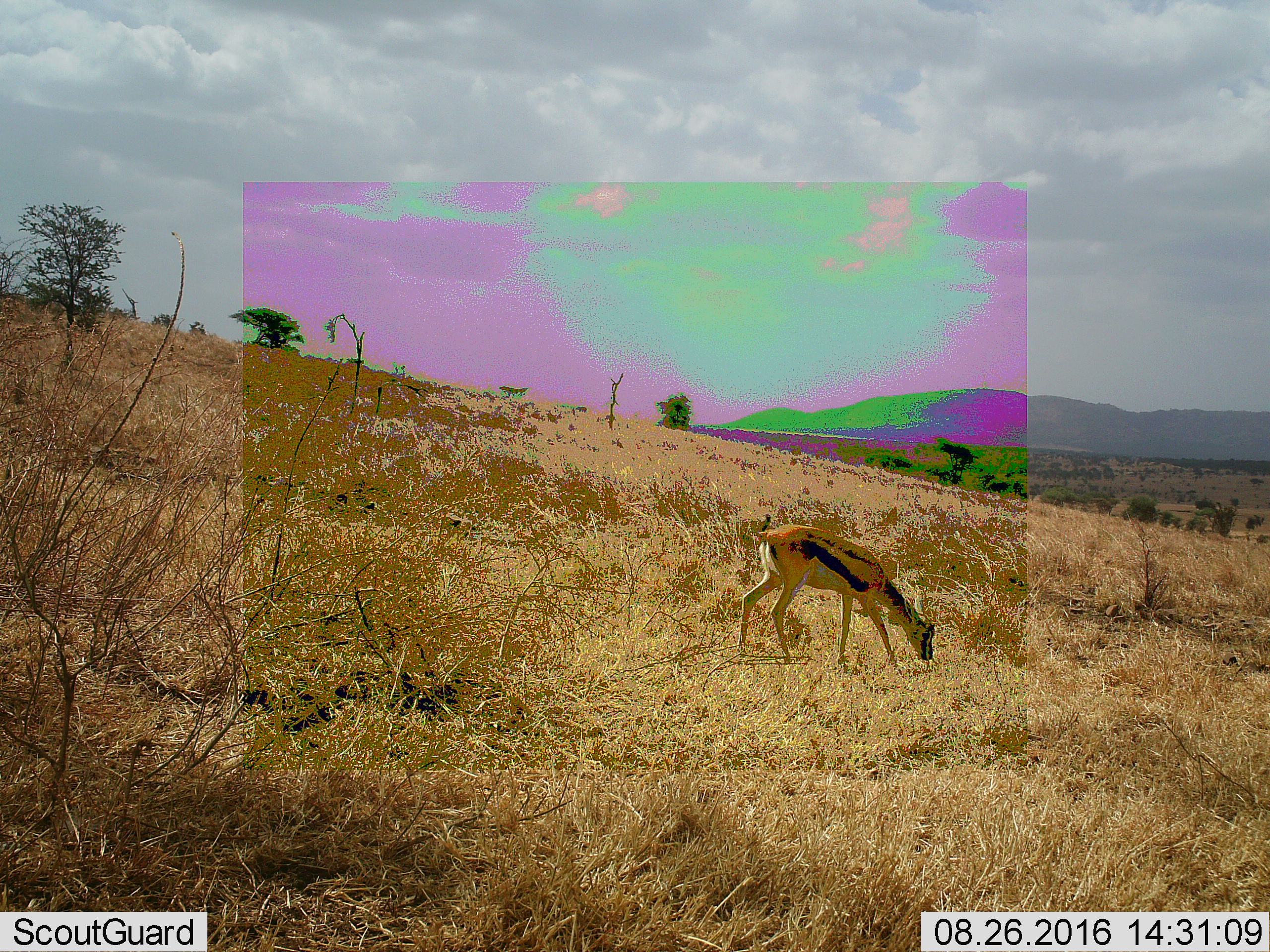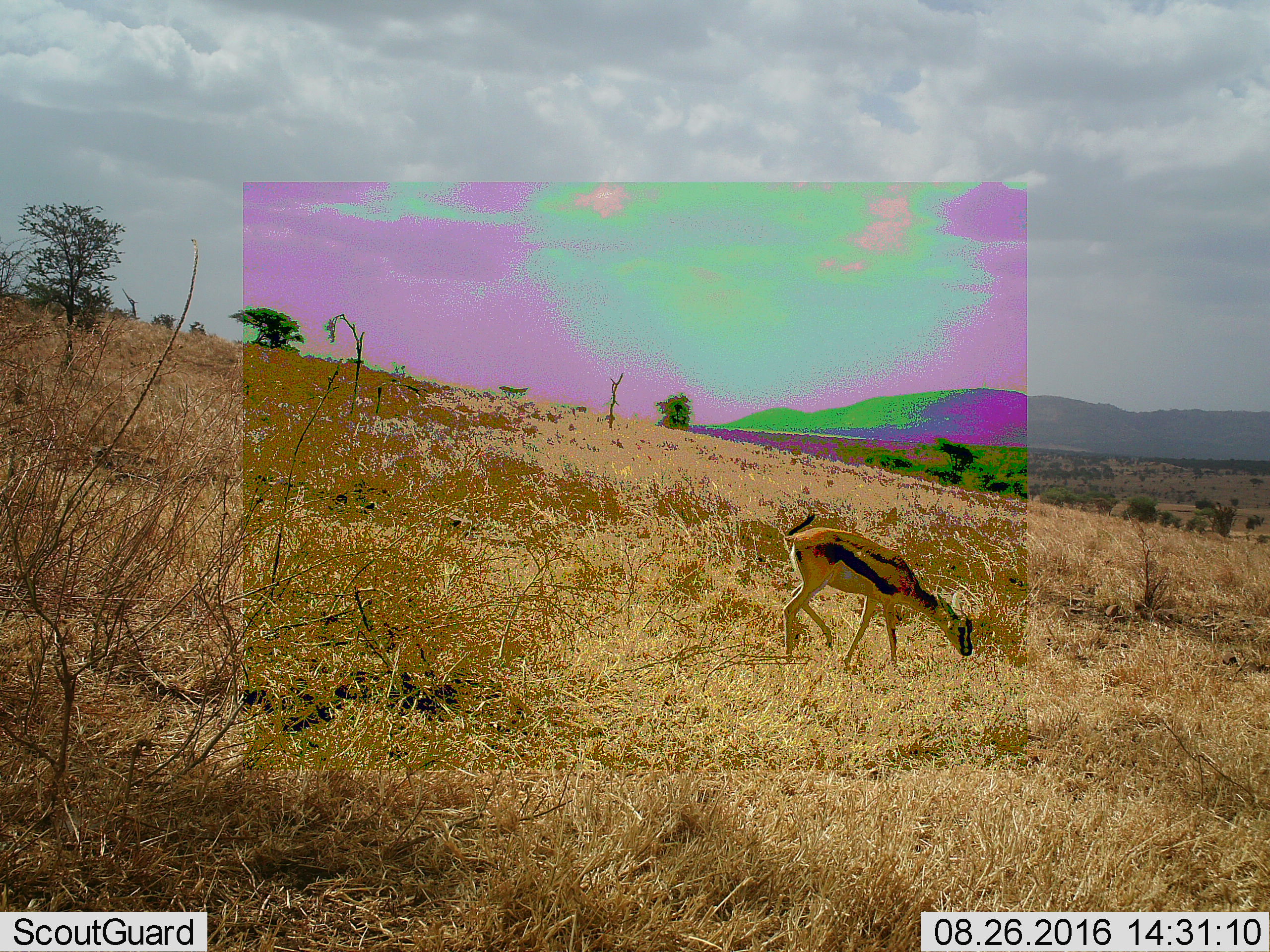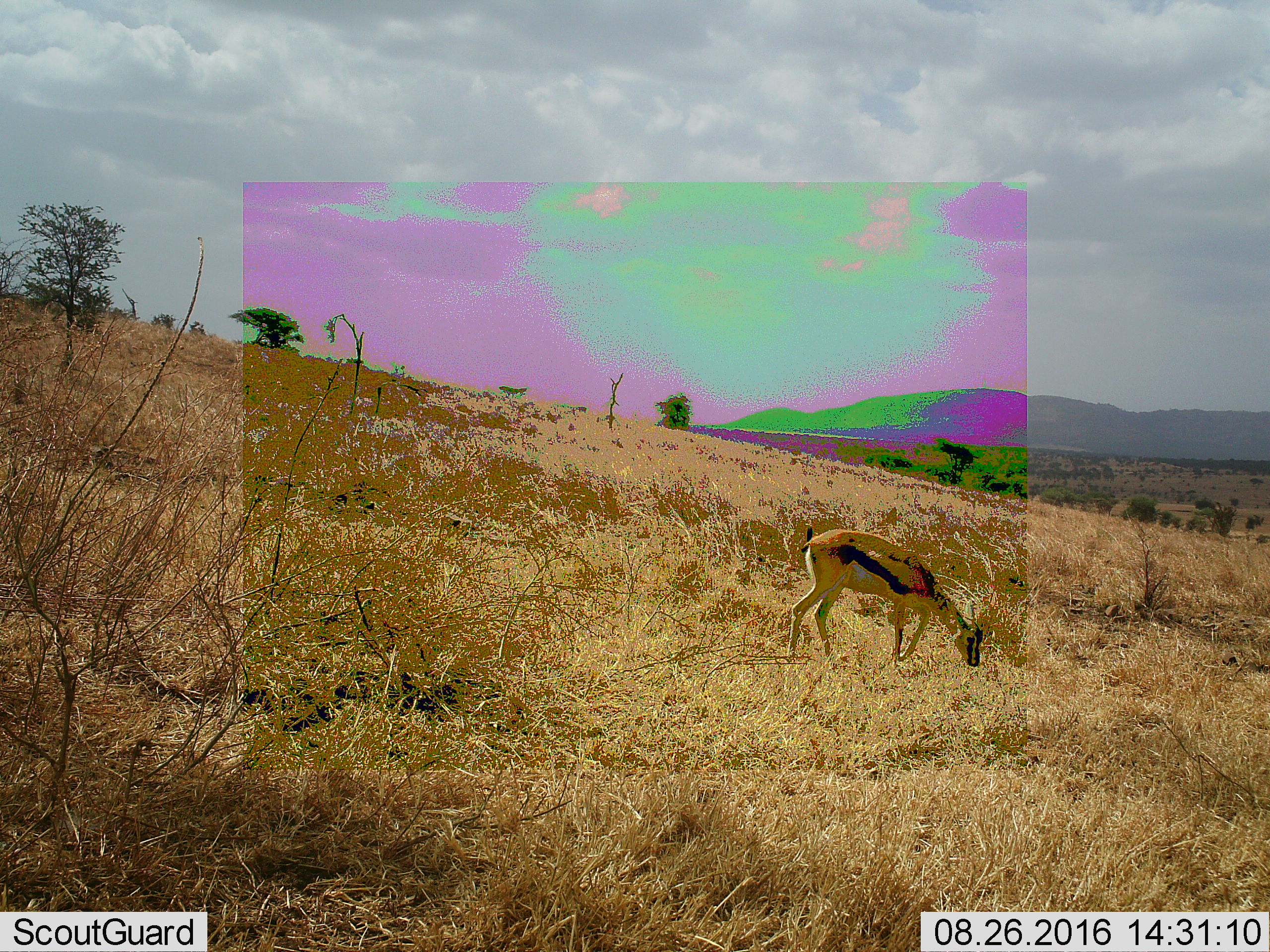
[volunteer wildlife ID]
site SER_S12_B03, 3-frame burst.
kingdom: Animalia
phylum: Chordata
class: Mammalia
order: Artiodactyla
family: Bovidae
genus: Eudorcas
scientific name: Eudorcas thomsonii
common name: thomson's gazelle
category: gazellethomsons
Gazellethomsons (thomson's gazelle) (Eudorcas thomsonii), count 1. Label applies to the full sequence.